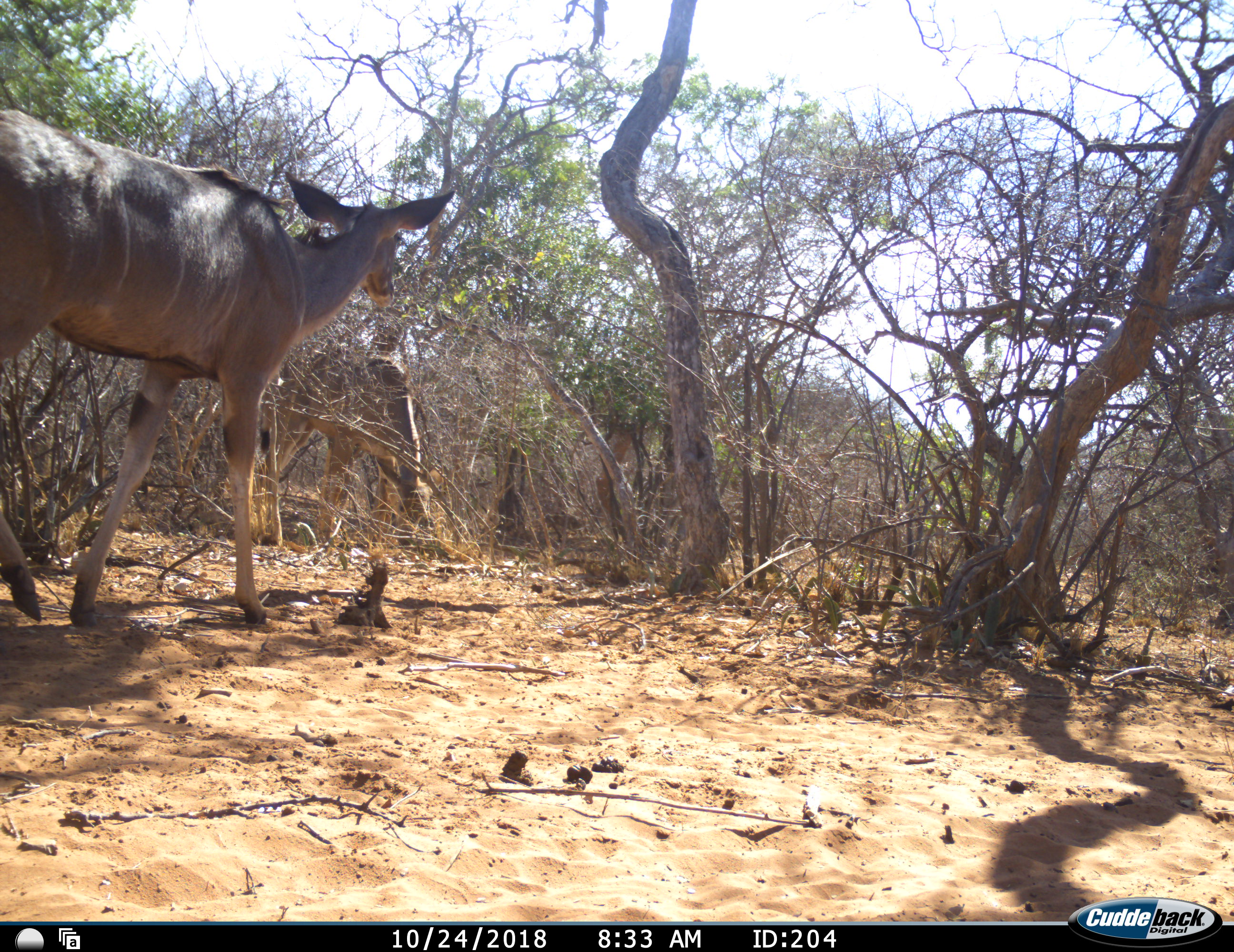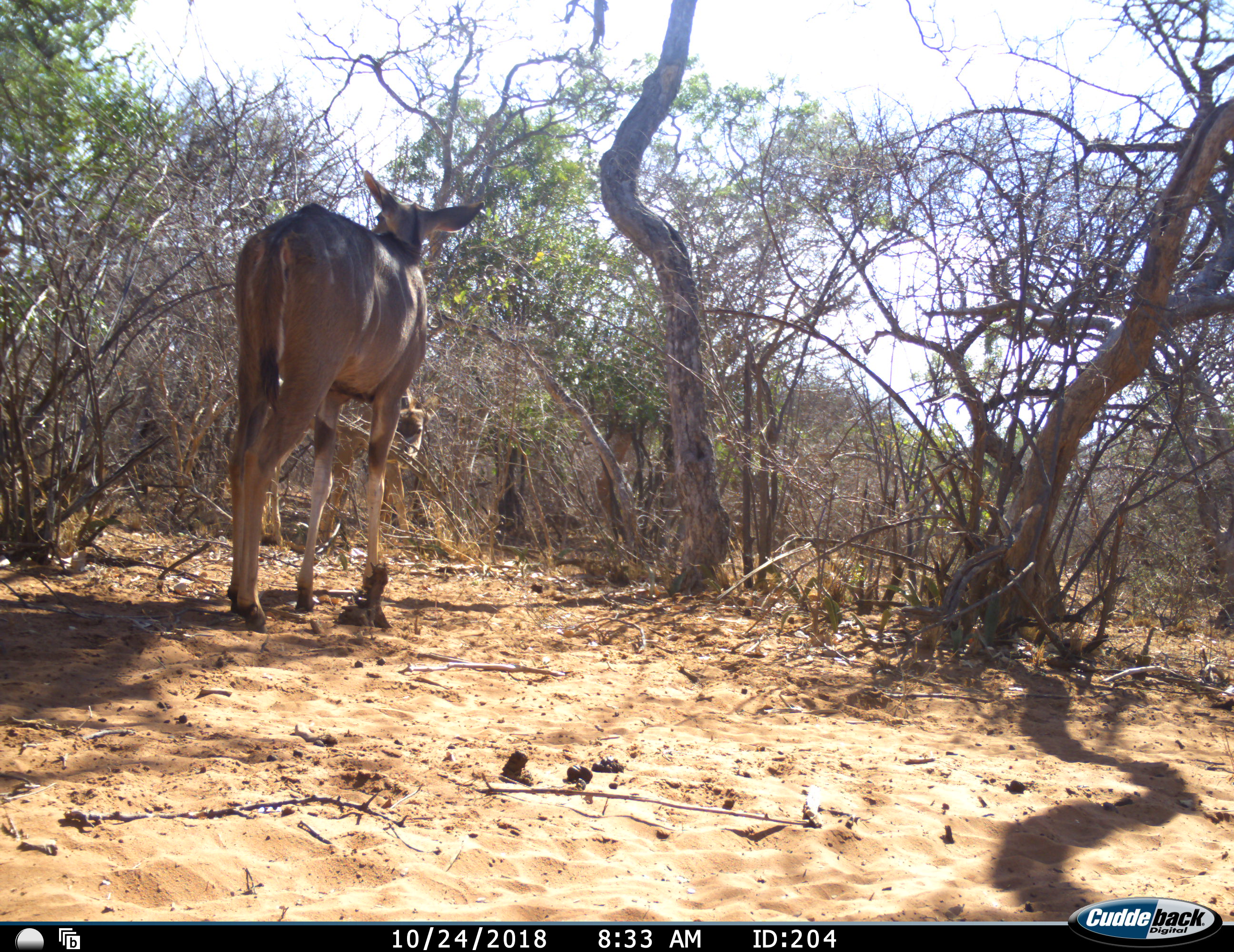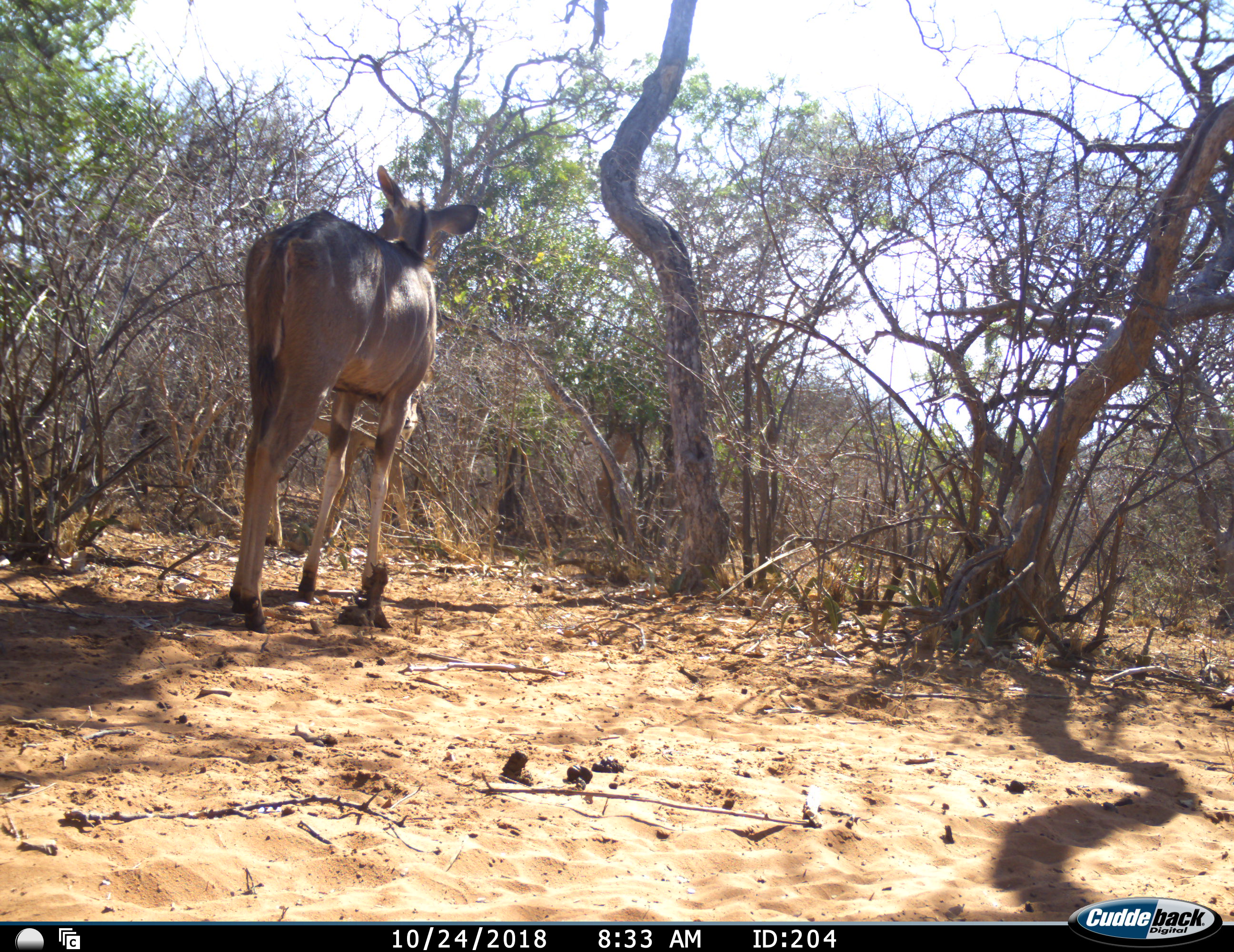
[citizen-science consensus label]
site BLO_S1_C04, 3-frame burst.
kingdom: Animalia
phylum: Chordata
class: Mammalia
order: Artiodactyla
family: Bovidae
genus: Tragelaphus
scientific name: Tragelaphus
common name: kudu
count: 2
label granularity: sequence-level